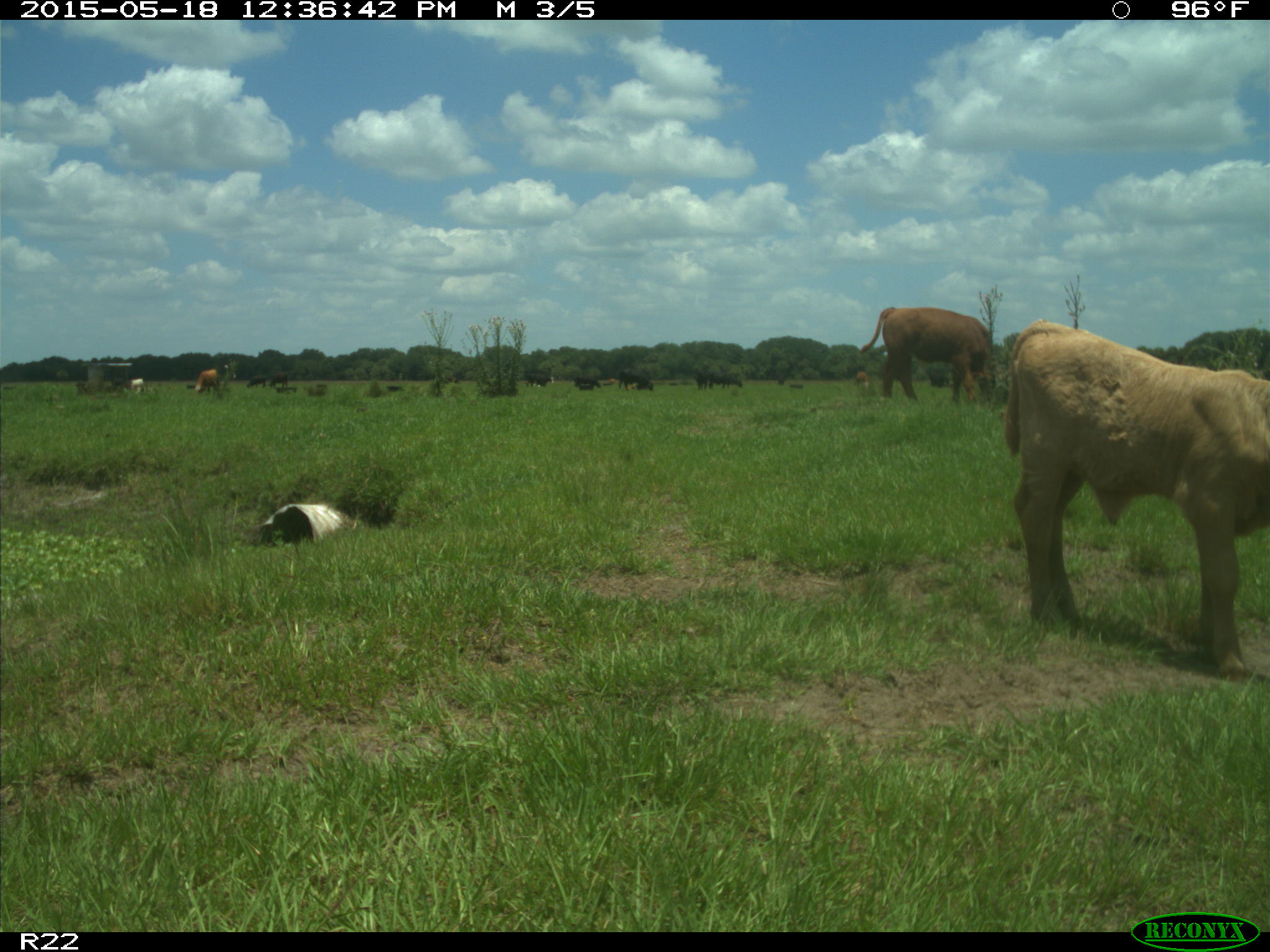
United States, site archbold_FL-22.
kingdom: Animalia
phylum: Chordata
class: Mammalia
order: Artiodactyla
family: Bovidae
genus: Bos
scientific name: Bos taurus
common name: domestic cow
Bos taurus (domestic cow).